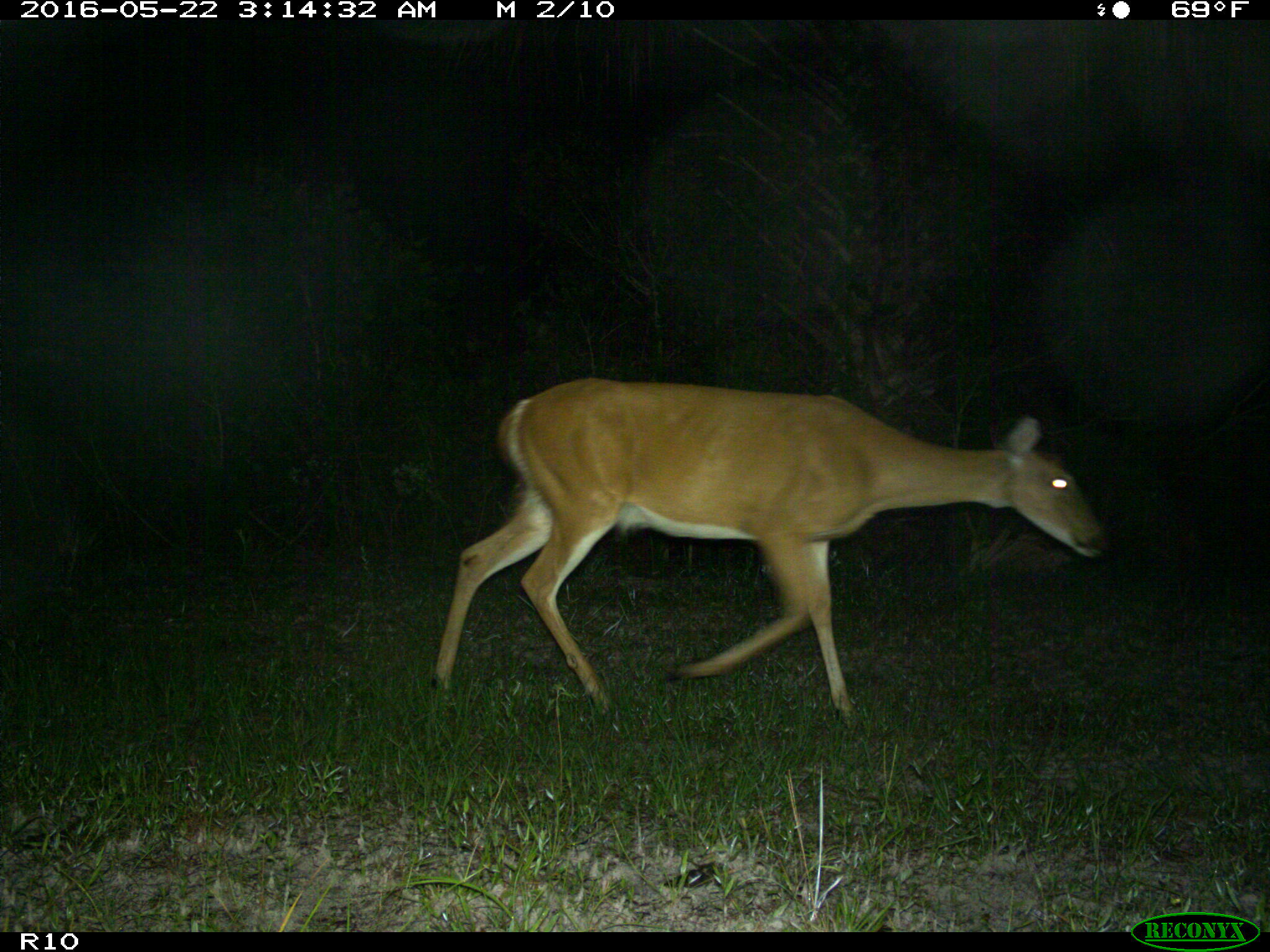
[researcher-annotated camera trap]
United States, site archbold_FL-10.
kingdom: Animalia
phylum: Chordata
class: Mammalia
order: Artiodactyla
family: Cervidae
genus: Odocoileus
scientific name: Odocoileus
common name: deer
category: unidentified deer